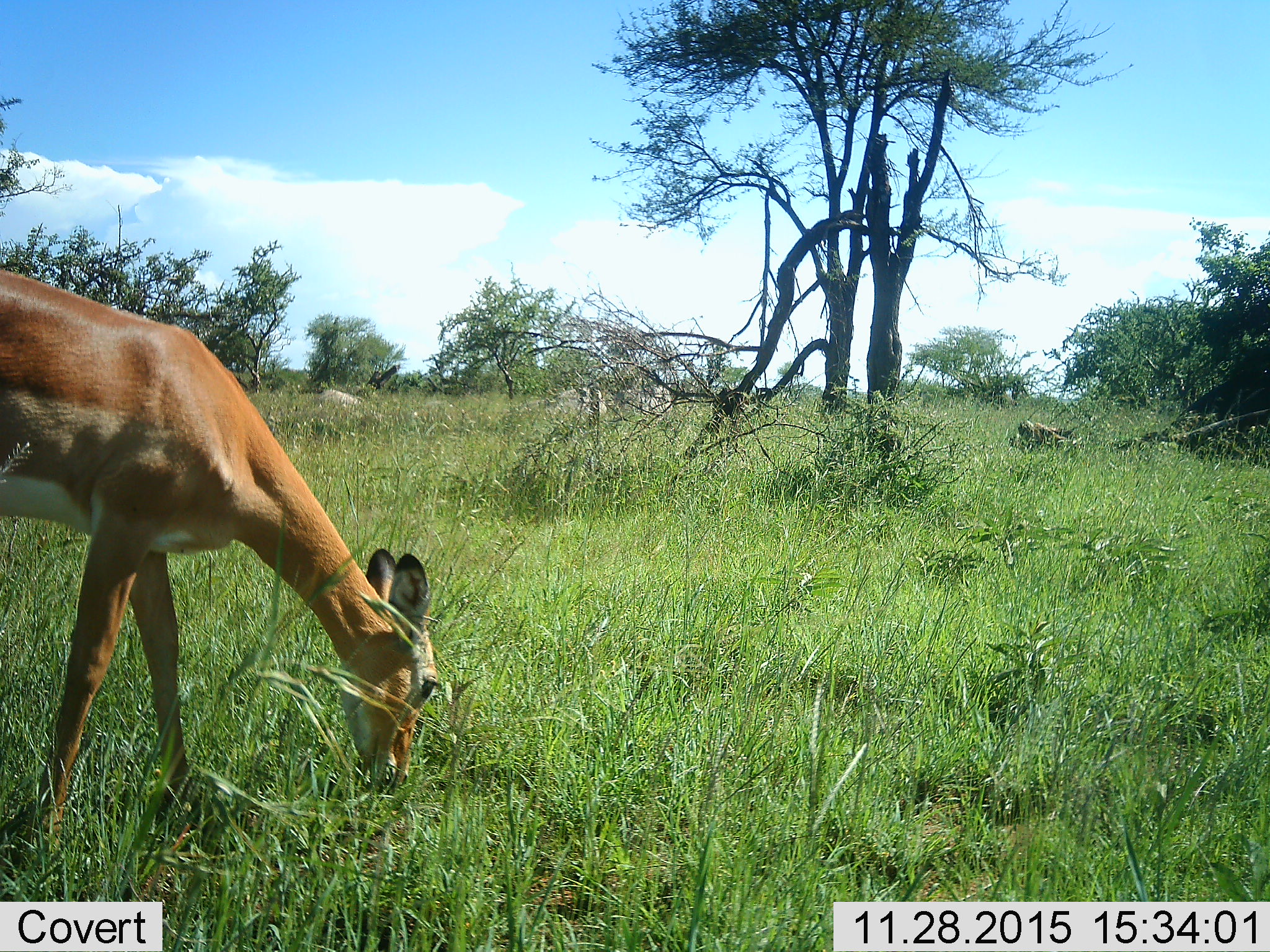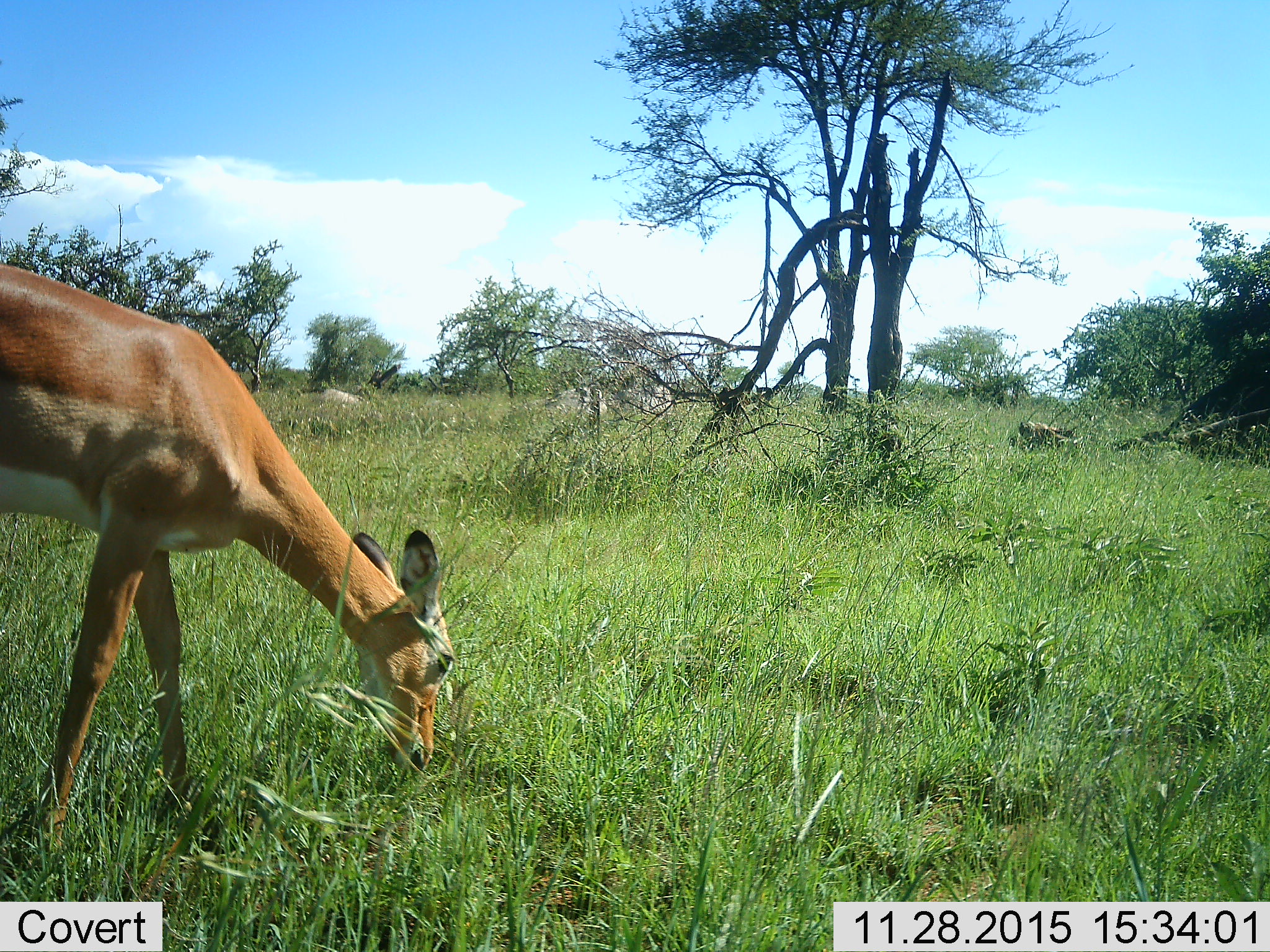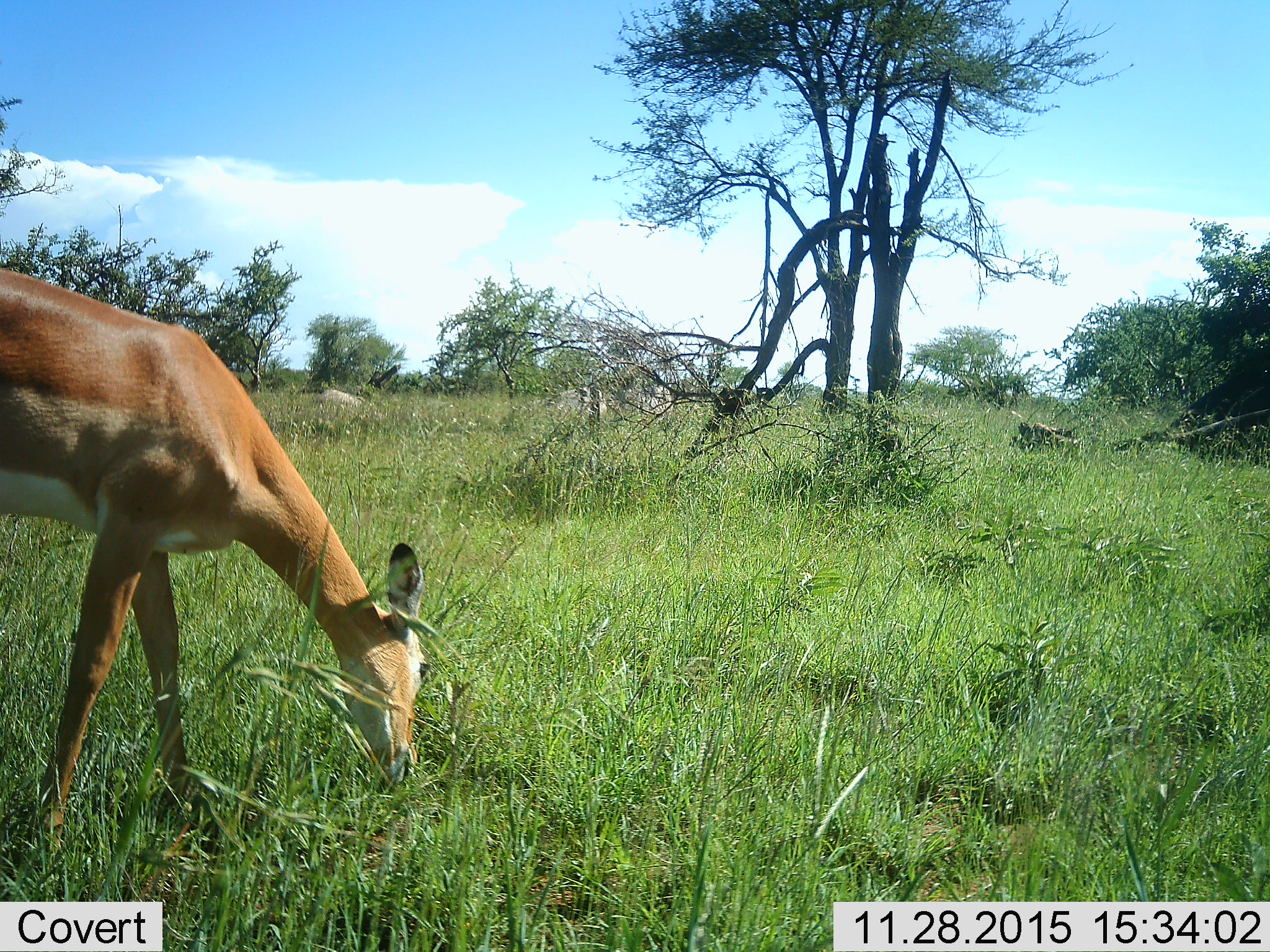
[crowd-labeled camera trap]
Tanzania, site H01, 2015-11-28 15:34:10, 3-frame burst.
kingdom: Animalia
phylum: Chordata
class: Mammalia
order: Artiodactyla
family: Bovidae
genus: Aepyceros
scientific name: Aepyceros melampus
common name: impala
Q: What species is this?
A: Impala (Aepyceros melampus).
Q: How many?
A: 1.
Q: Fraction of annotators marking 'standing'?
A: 0%.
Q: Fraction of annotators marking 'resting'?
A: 0%.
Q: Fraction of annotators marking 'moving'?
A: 0%.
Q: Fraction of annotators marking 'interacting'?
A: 0%.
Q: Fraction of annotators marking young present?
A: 0%.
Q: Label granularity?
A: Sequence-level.